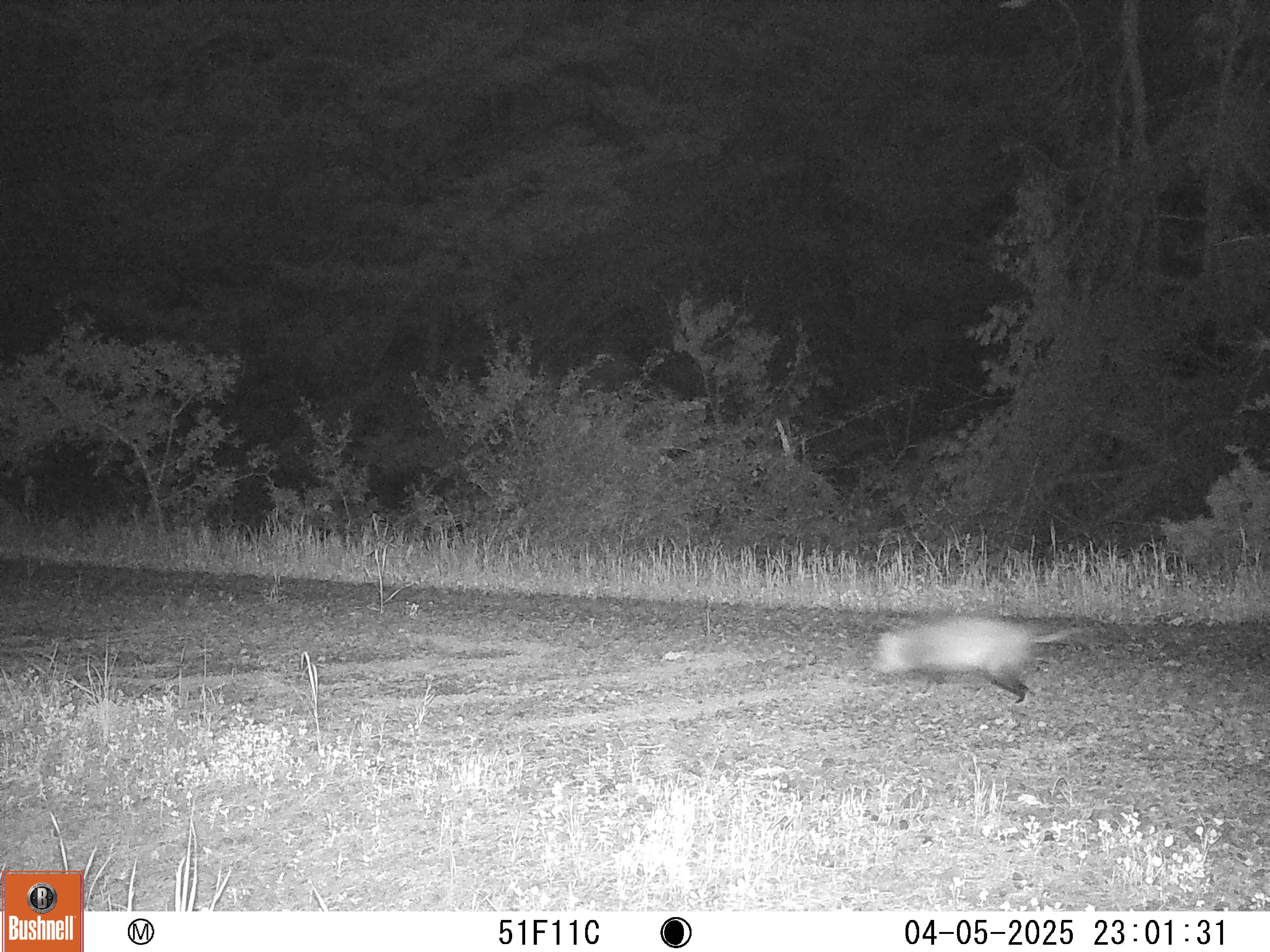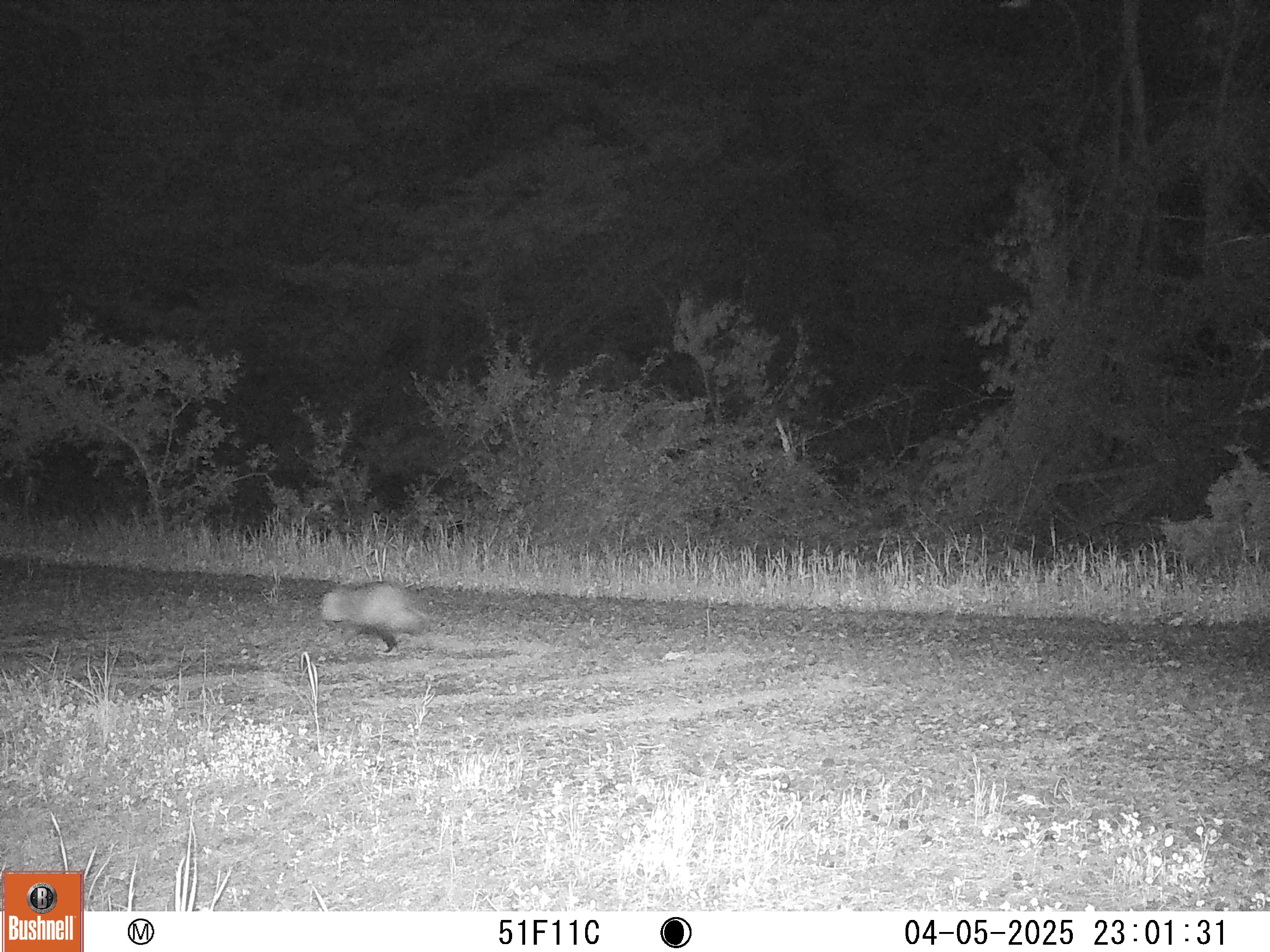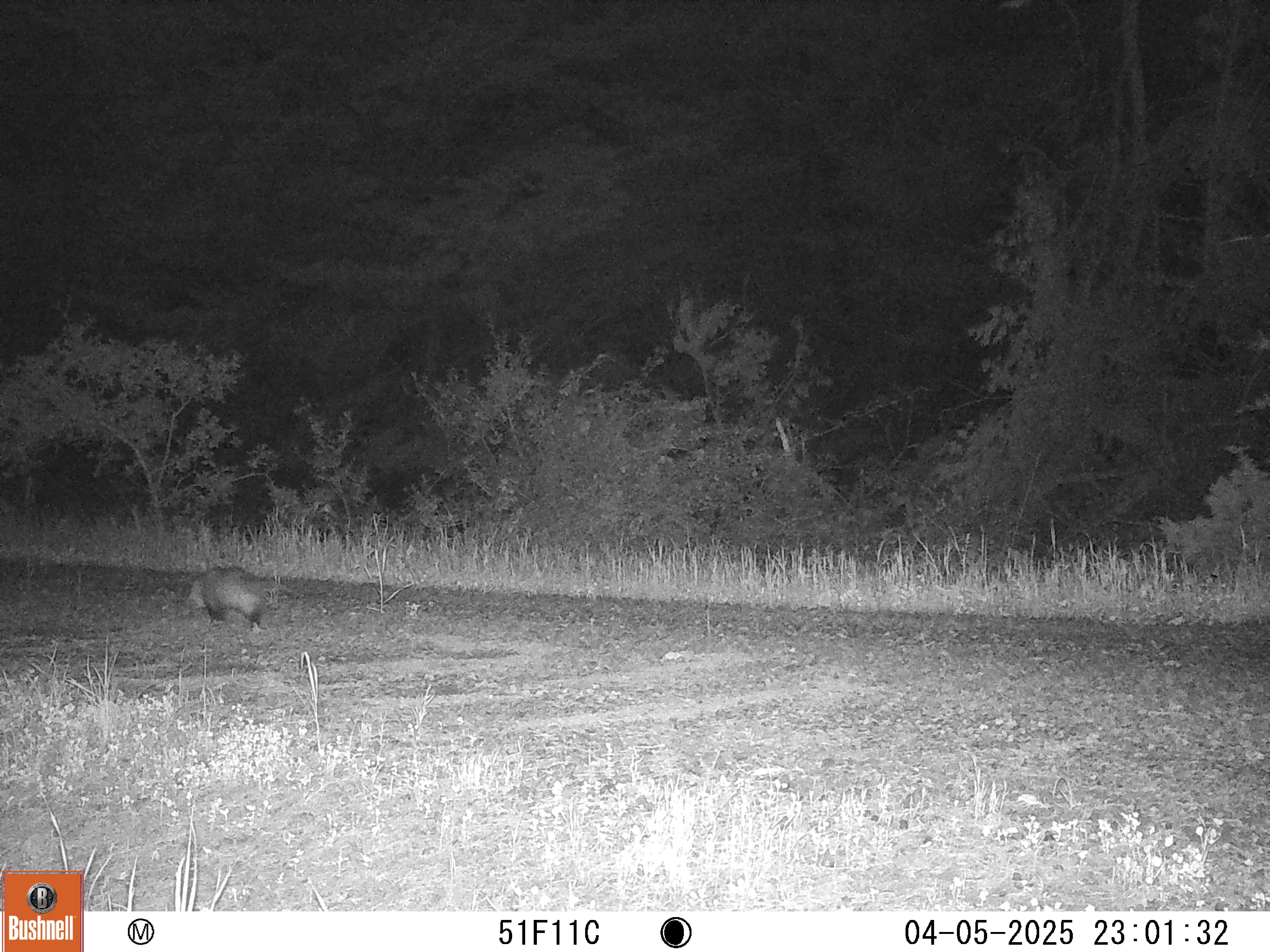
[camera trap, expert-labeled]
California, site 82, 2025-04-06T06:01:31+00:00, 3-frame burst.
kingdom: Animalia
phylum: Chordata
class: Mammalia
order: Didelphimorphia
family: Didelphidae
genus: Didelphis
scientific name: Didelphis virginiana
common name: virginia opossum